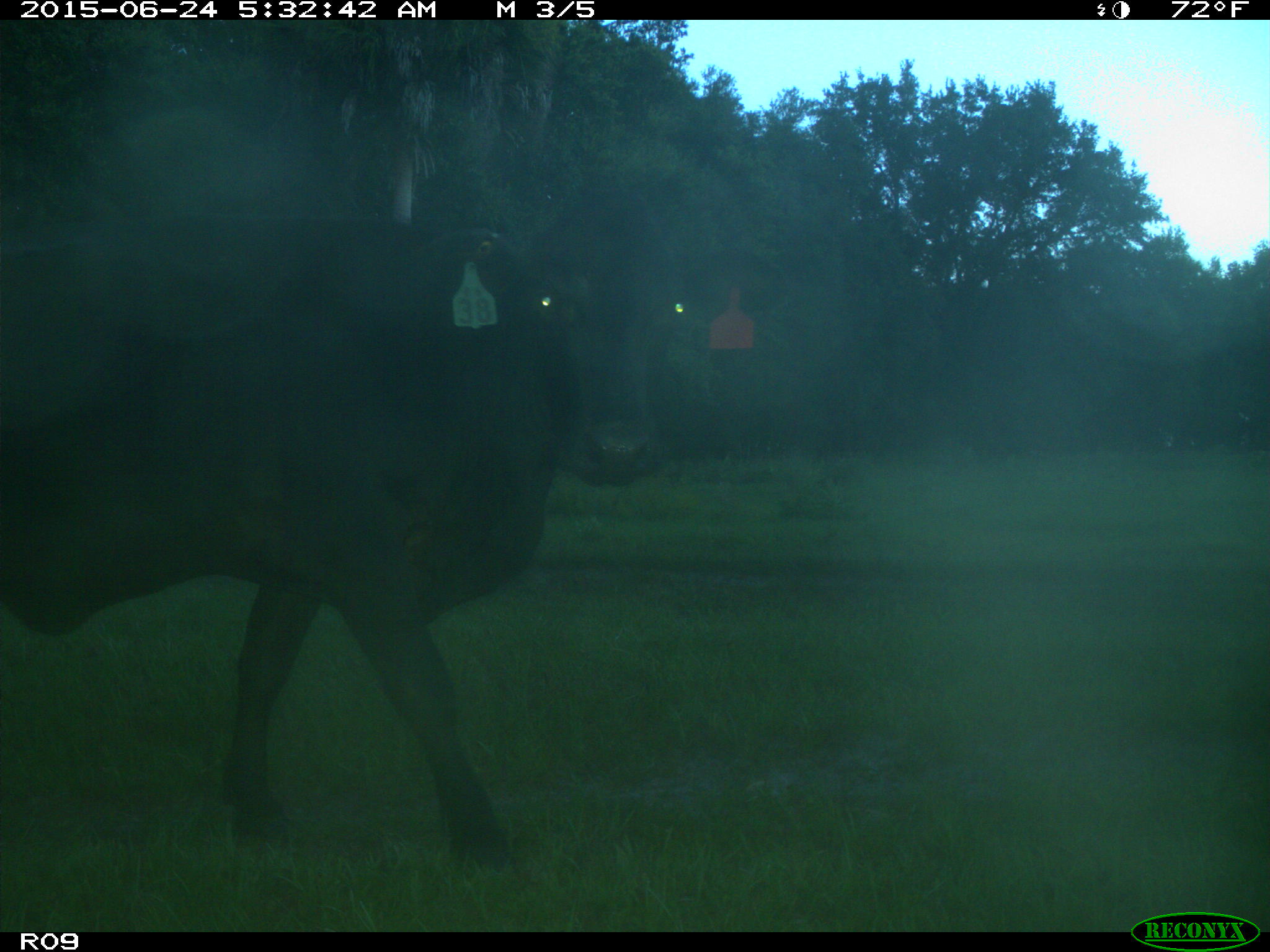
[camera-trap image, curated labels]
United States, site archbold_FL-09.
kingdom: Animalia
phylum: Chordata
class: Mammalia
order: Artiodactyla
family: Bovidae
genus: Bos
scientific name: Bos taurus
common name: domestic cow